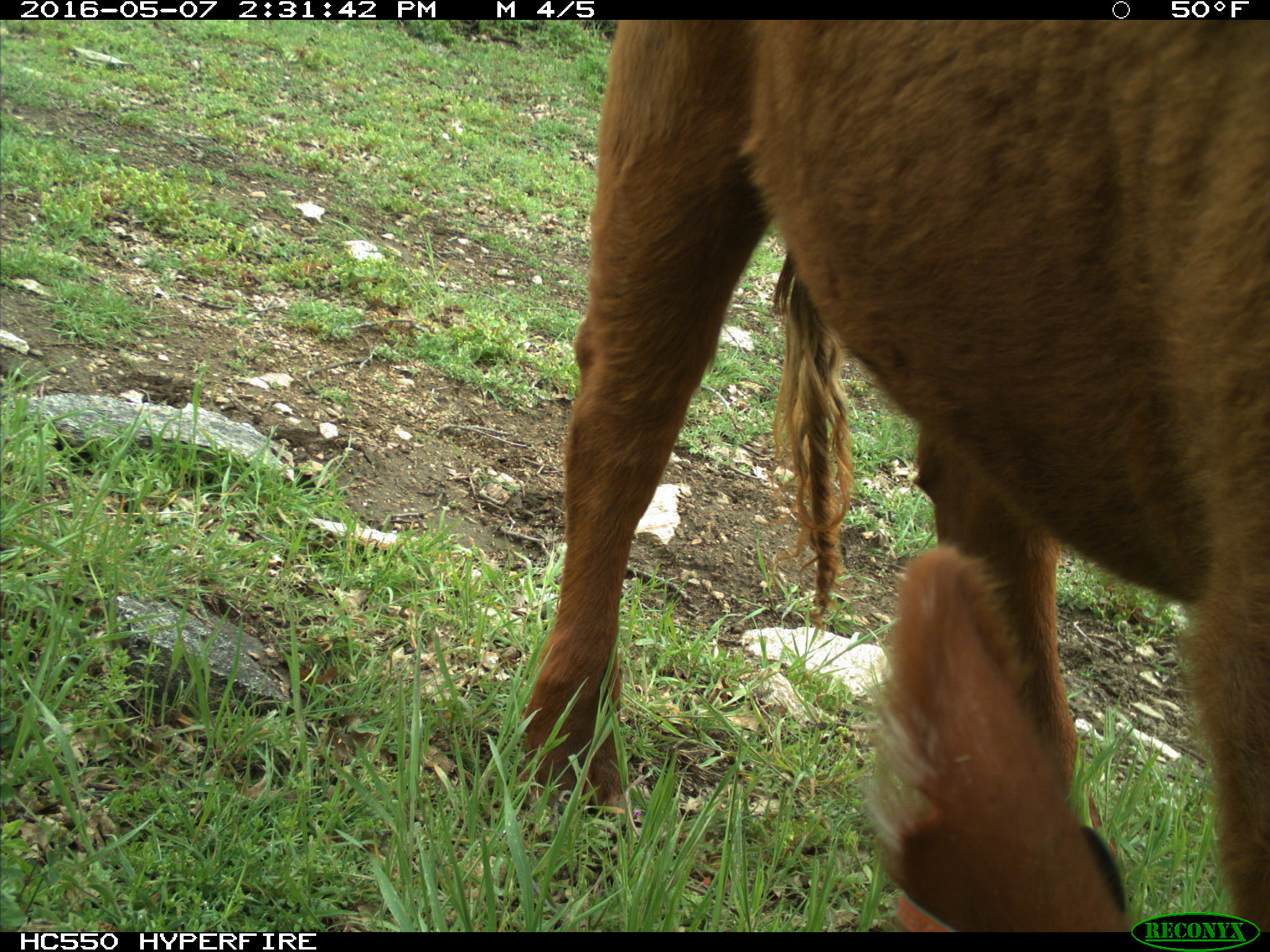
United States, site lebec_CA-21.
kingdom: Animalia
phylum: Chordata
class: Mammalia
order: Artiodactyla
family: Bovidae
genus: Bos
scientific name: Bos taurus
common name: domestic cow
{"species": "Bos taurus (domestic cow)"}